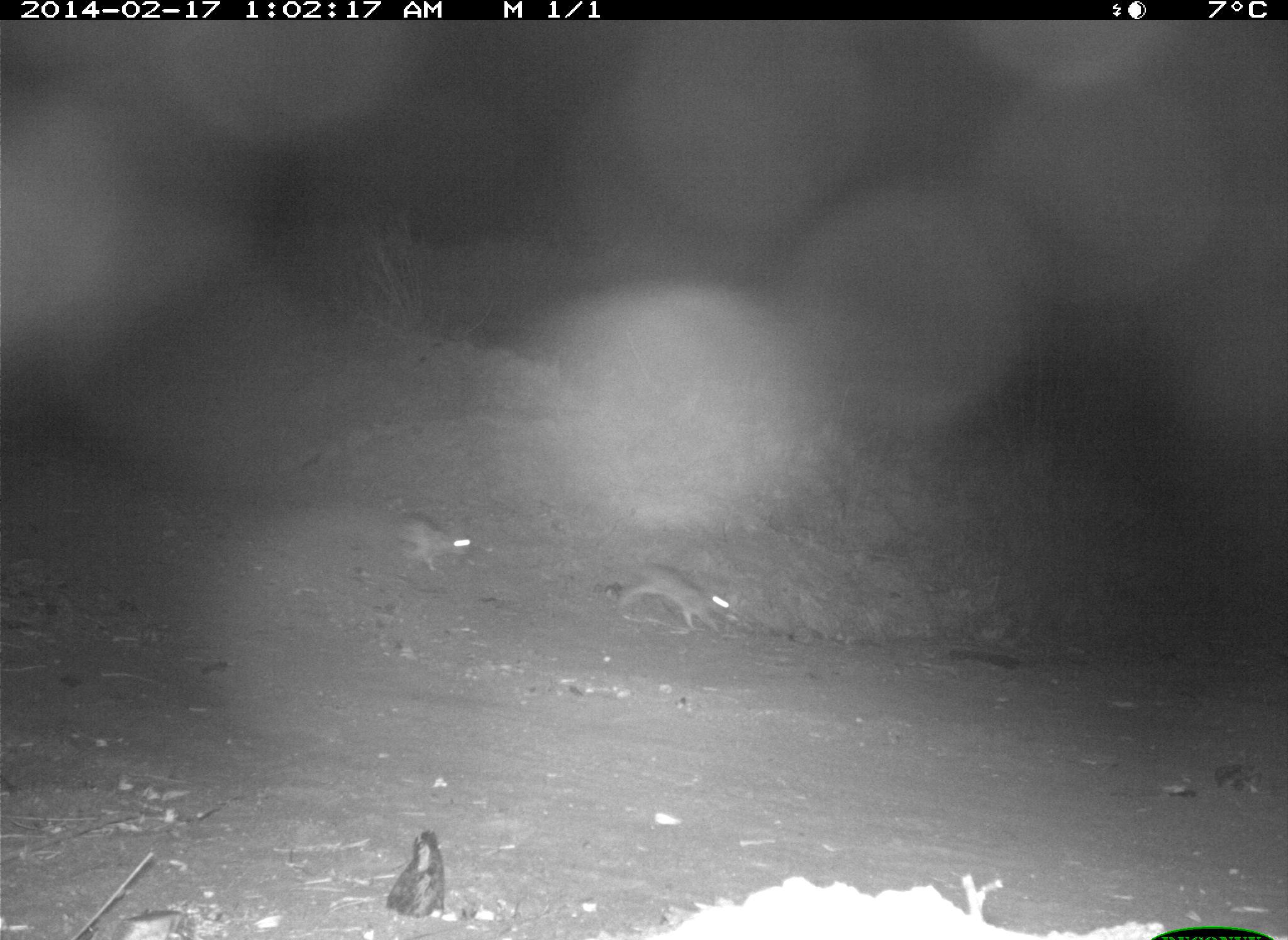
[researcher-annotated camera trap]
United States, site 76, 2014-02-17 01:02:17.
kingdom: Animalia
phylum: Chordata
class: Mammalia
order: Rodentia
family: Sciuridae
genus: Sciurus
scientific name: Sciurus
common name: squirrel